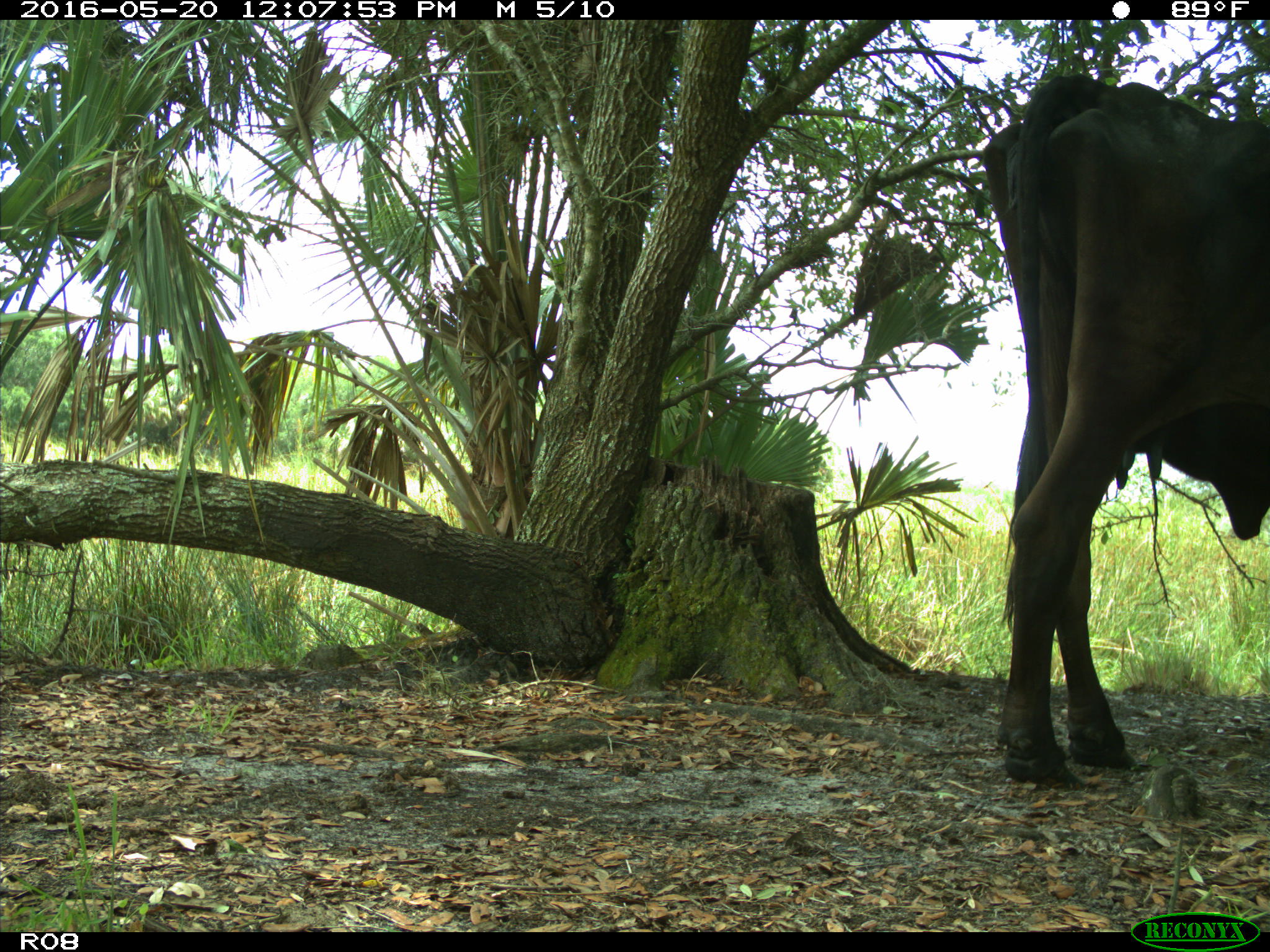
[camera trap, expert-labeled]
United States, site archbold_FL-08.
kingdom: Animalia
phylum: Chordata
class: Mammalia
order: Artiodactyla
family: Bovidae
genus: Bos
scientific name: Bos taurus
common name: domestic cow